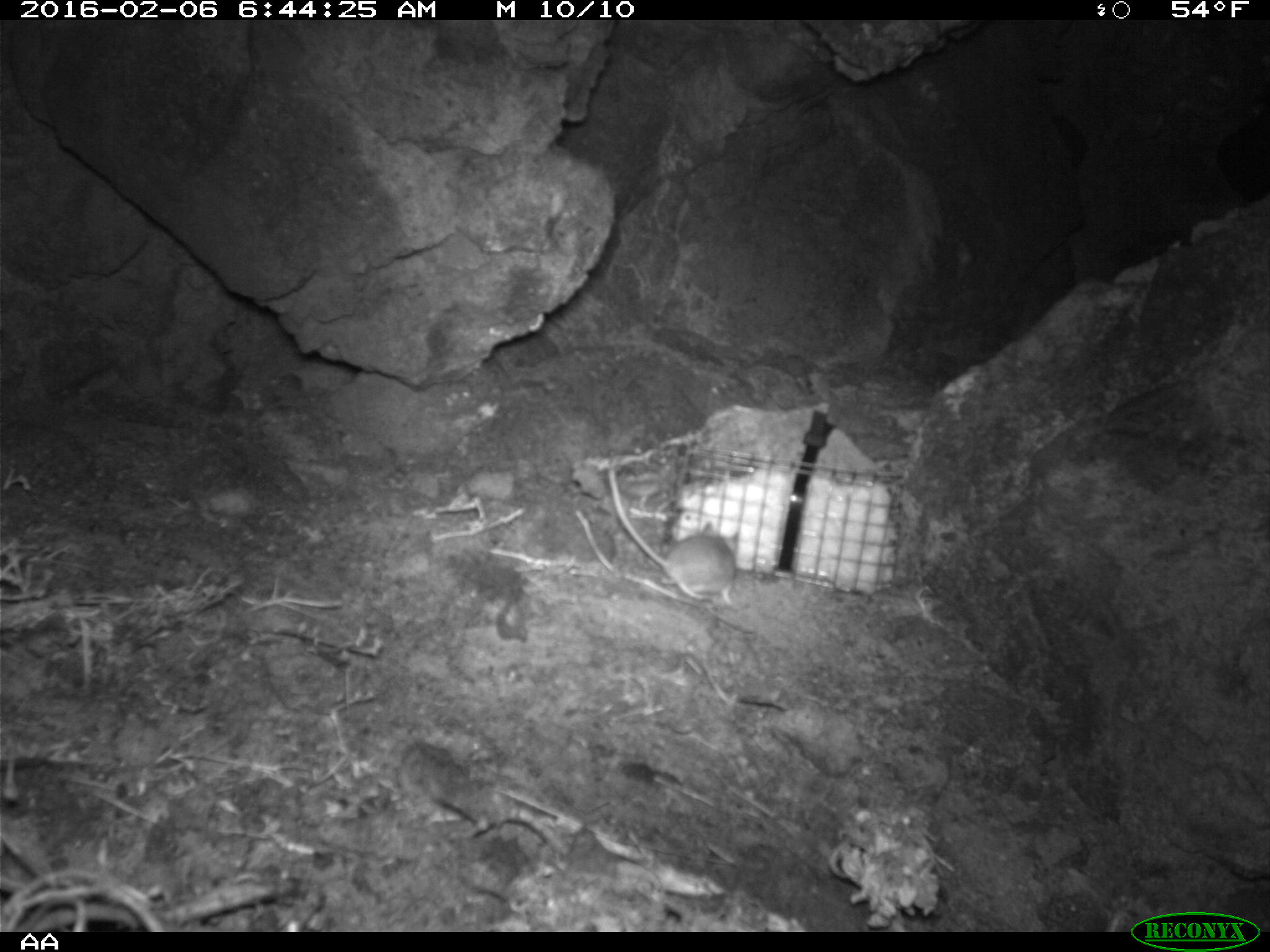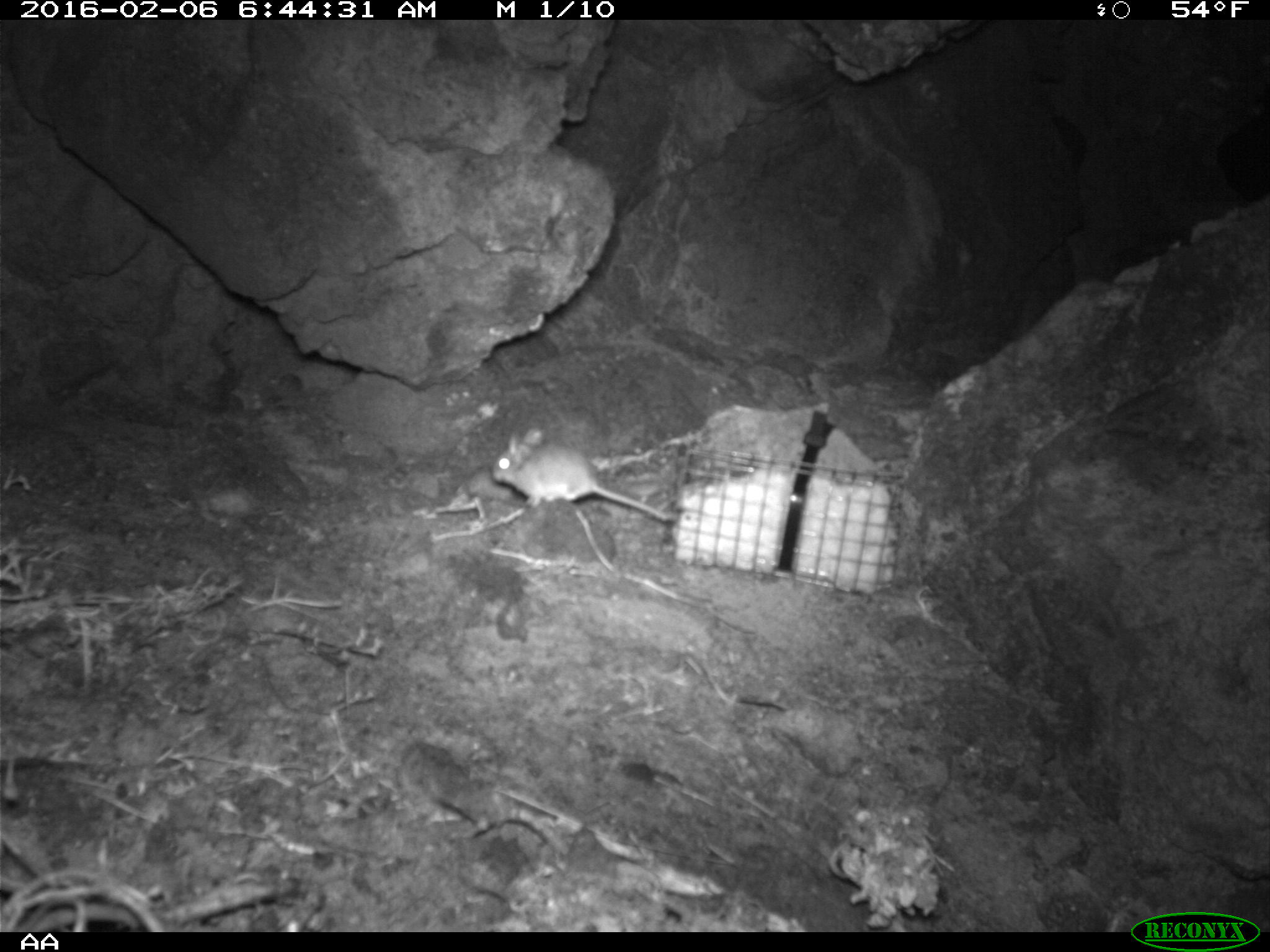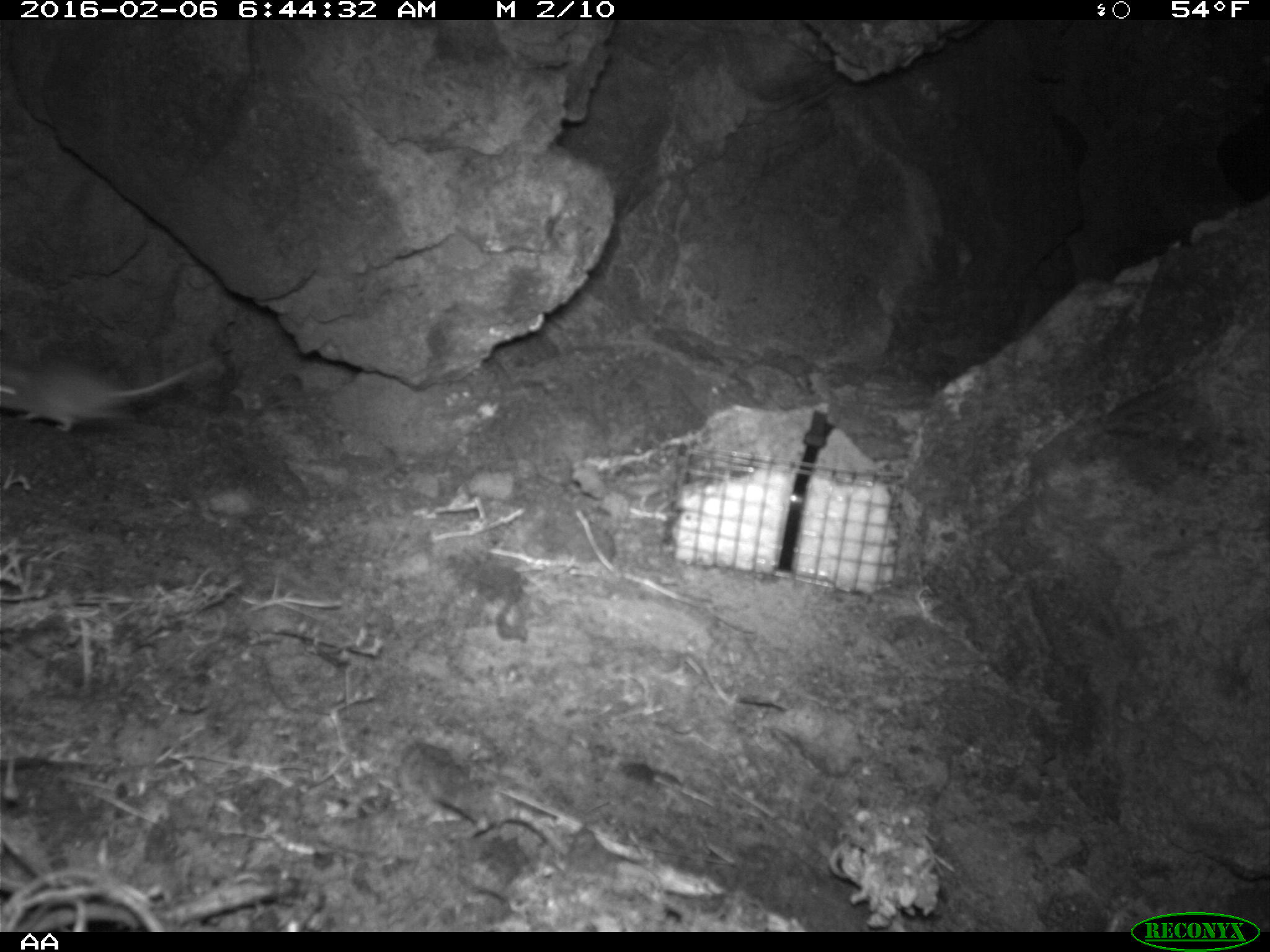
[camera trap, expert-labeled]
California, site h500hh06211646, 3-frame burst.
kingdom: Animalia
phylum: Chordata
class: Mammalia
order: Rodentia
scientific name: Rodentia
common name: rodent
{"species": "rodent (Rodentia)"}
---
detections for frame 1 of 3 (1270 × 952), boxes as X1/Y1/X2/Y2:
rodent: 610/473/740/606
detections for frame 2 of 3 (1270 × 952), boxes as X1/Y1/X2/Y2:
rodent: 491/428/675/522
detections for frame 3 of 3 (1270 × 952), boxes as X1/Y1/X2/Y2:
rodent: 0/359/211/431